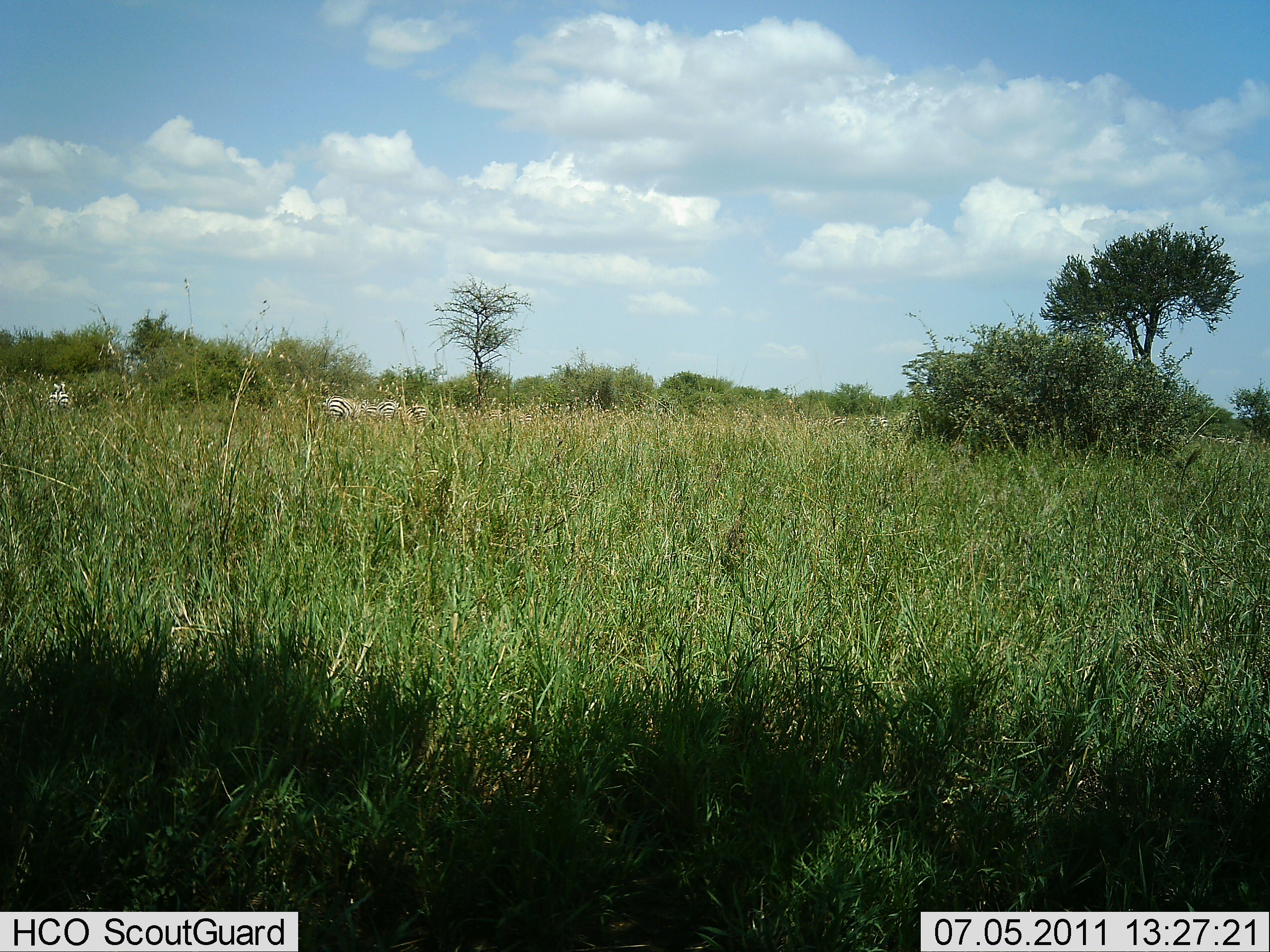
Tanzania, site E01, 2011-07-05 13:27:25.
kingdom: Animalia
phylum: Chordata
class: Mammalia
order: Perissodactyla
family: Equidae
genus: Equus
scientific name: Equus quagga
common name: plains zebra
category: zebra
Zebra (plains zebra) (Equus quagga), count 3. Behavior (volunteer vote fractions): standing 71%, resting 0%, moving 7%, interacting 0%. Young present (vote fraction): 0%. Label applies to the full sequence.